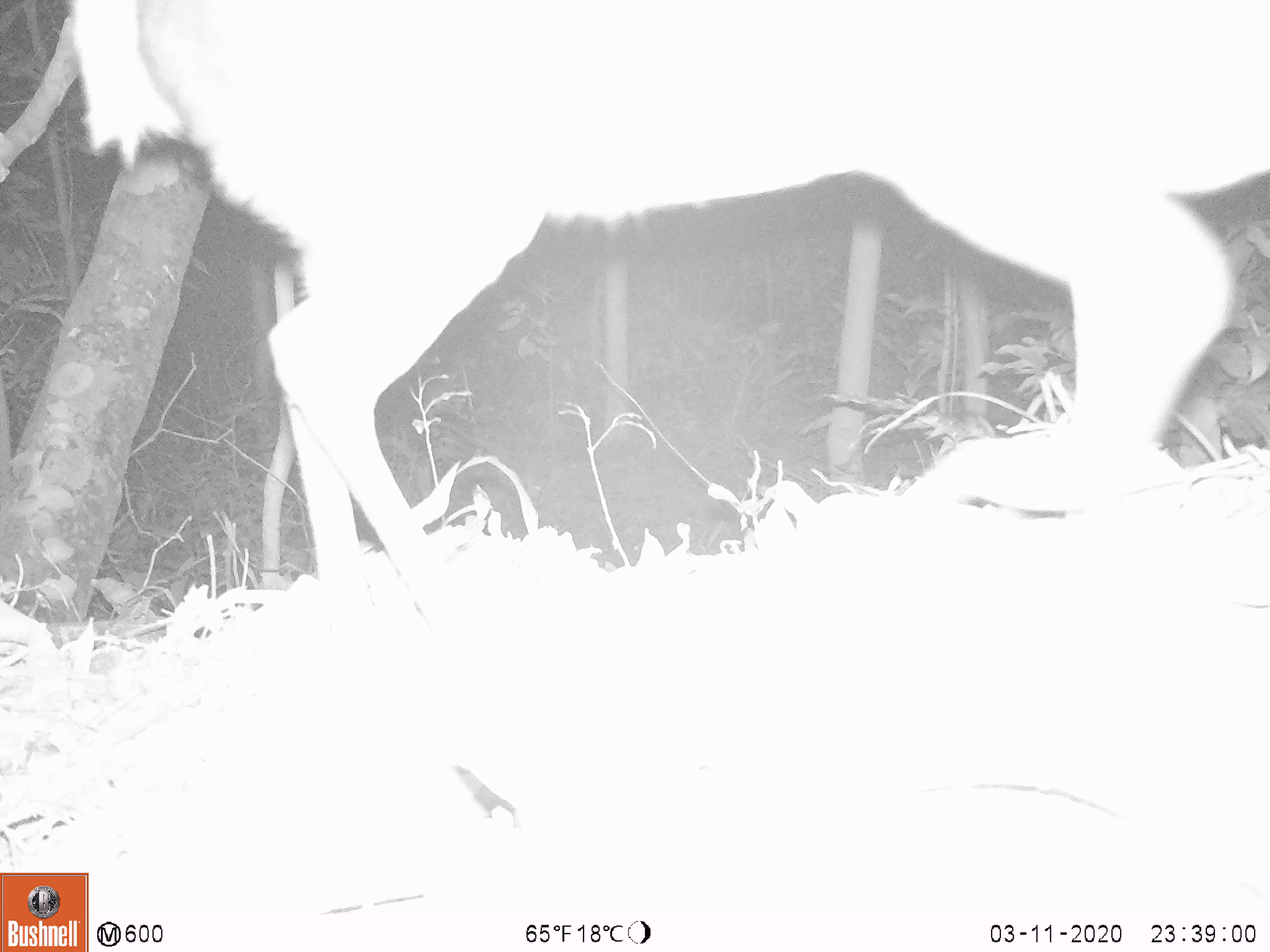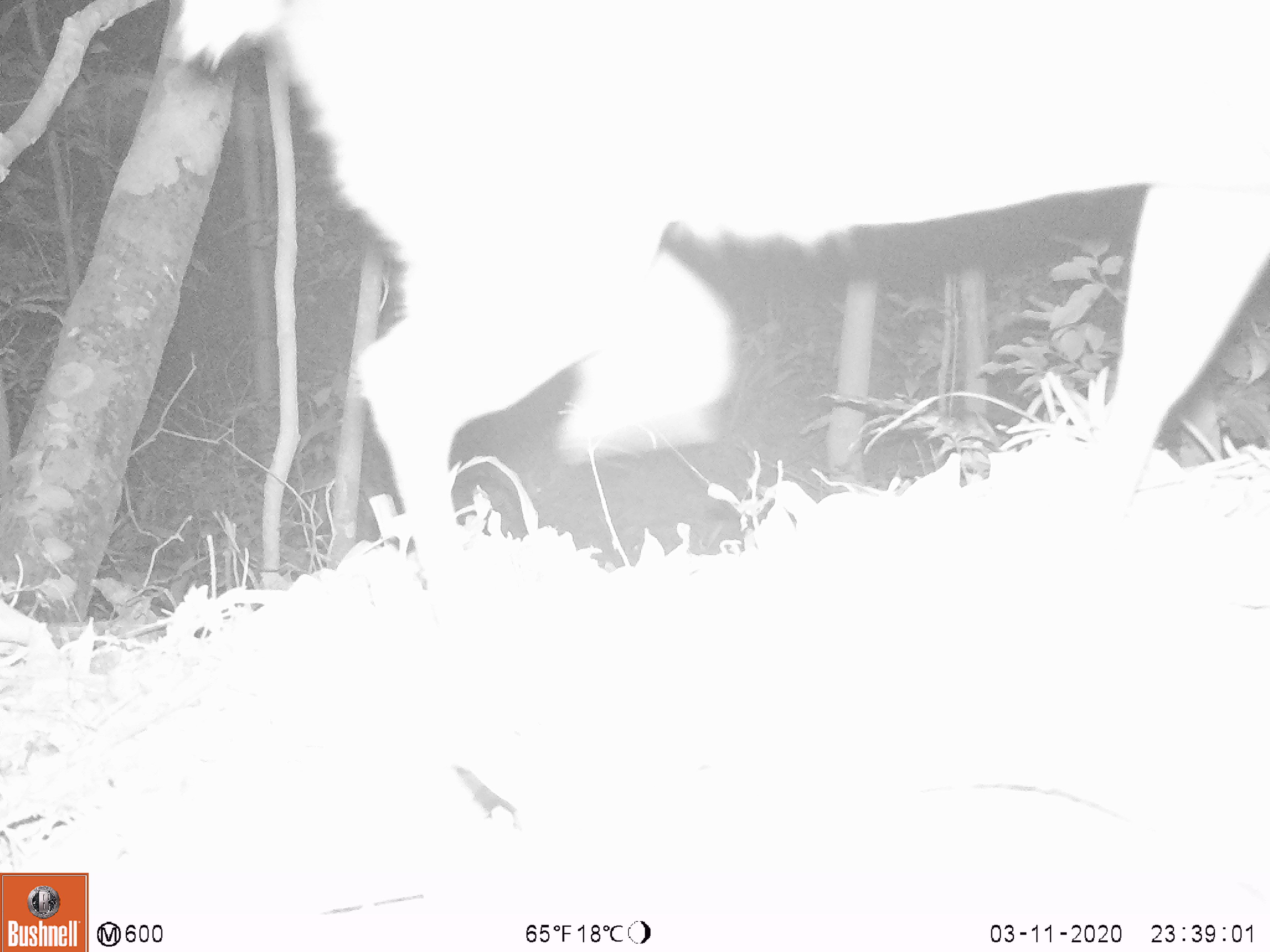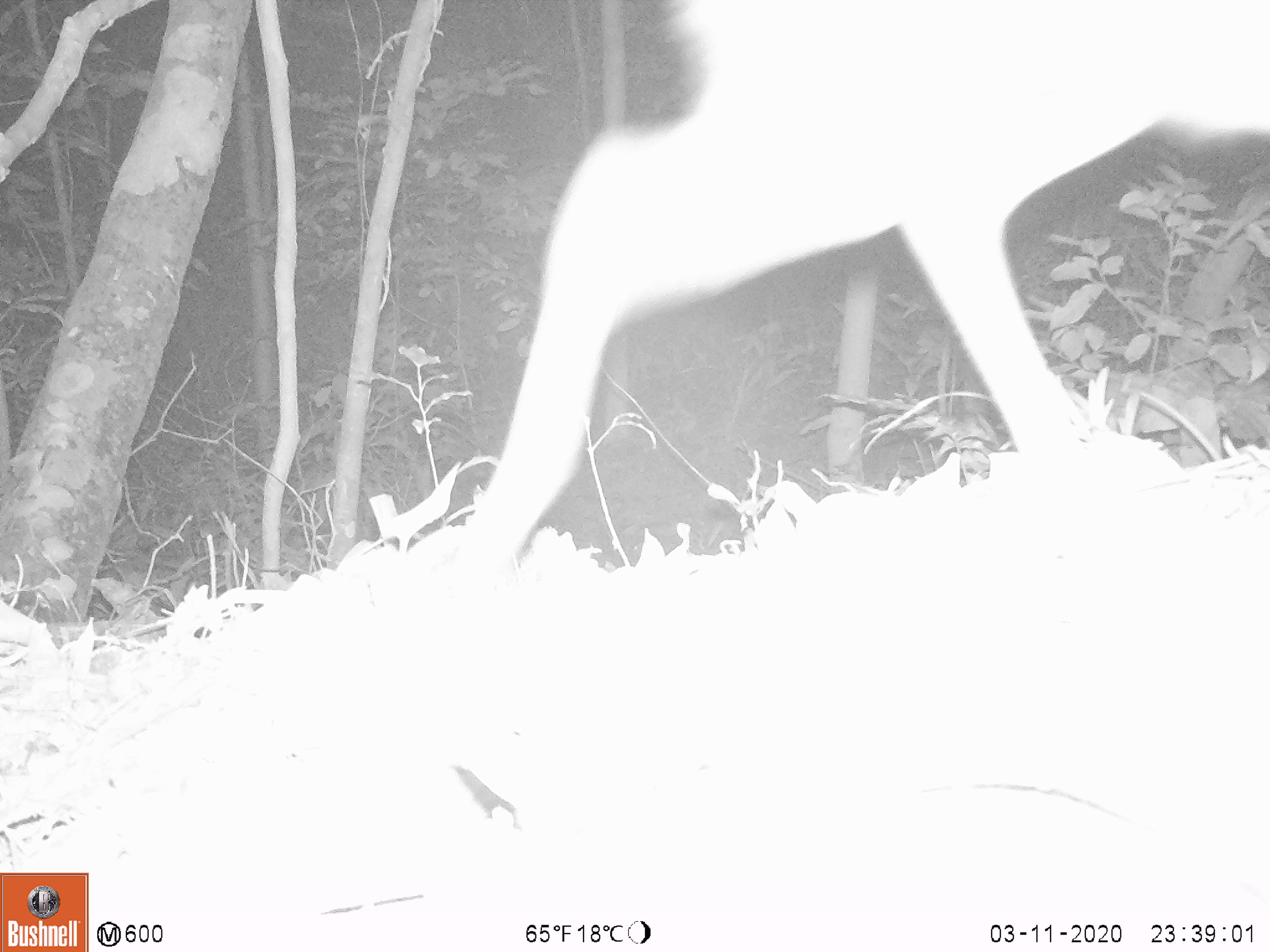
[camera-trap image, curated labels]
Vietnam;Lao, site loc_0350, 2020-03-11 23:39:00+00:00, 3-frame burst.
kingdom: Animalia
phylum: Chordata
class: Mammalia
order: Artiodactyla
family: Cervidae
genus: Muntiacus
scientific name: Muntiacus rooseveltorum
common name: roosevelt's muntjac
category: roosevelts muntjac group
Roosevelts muntjac group (roosevelt's muntjac) (Muntiacus rooseveltorum). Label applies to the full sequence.